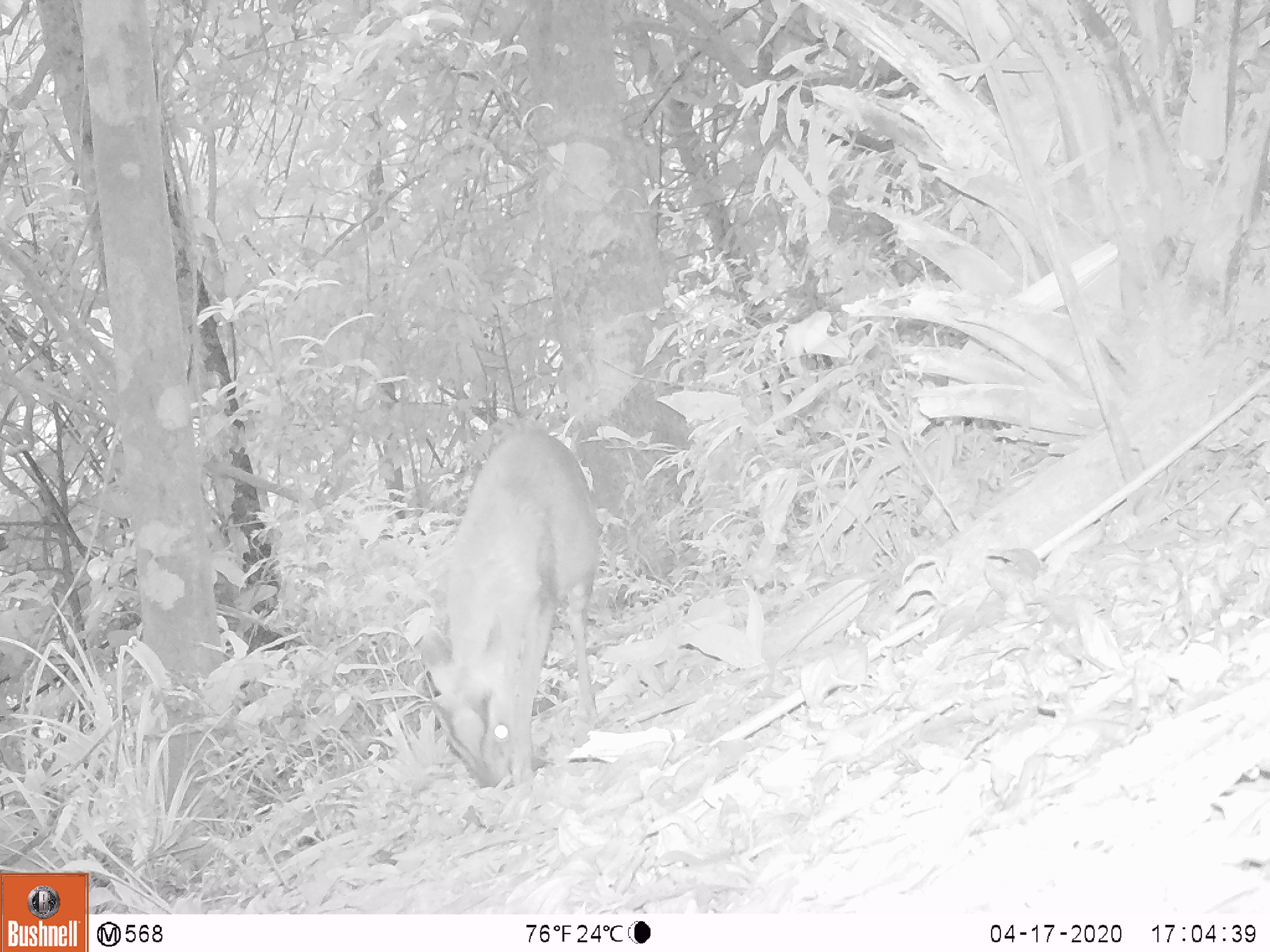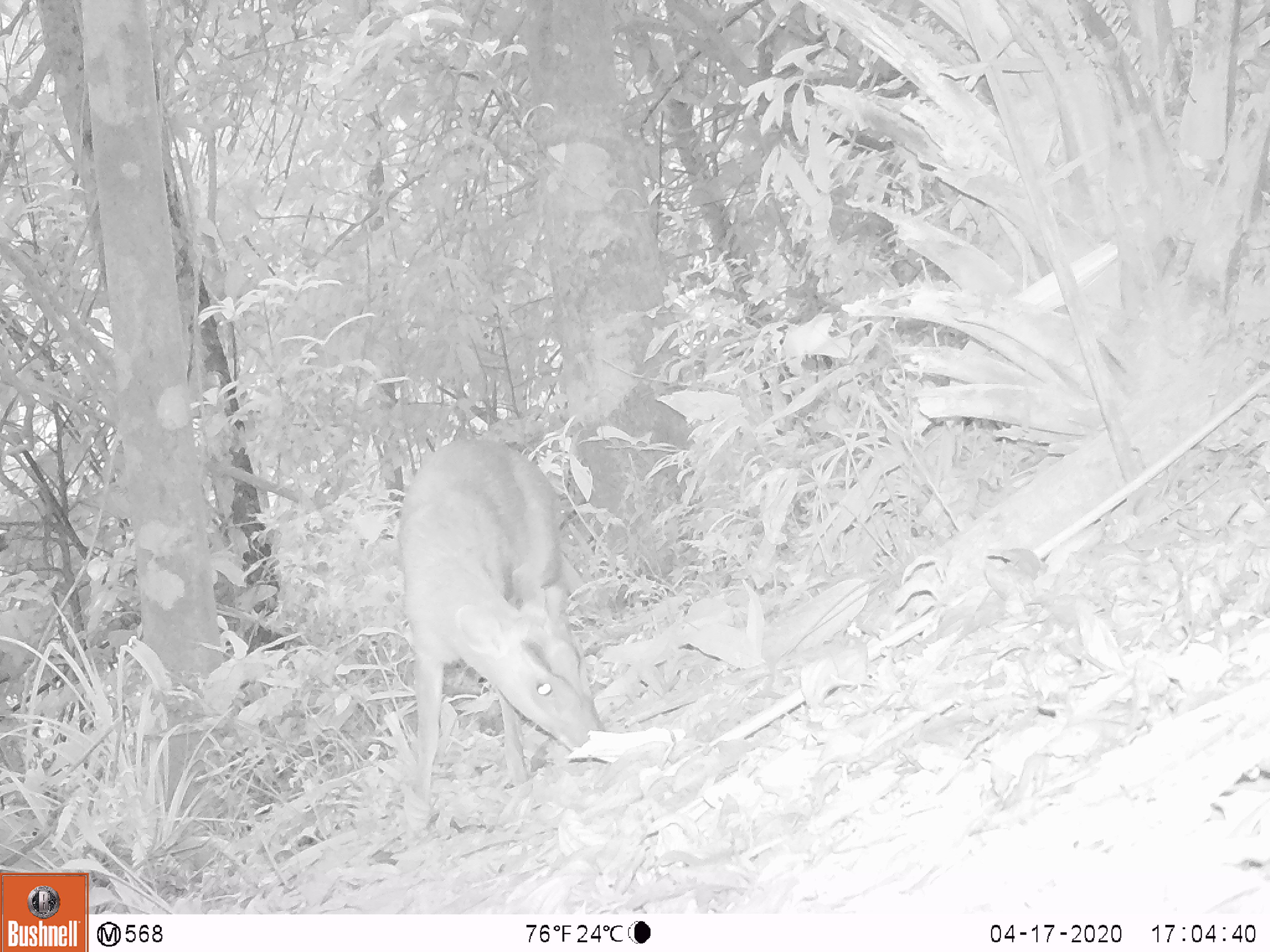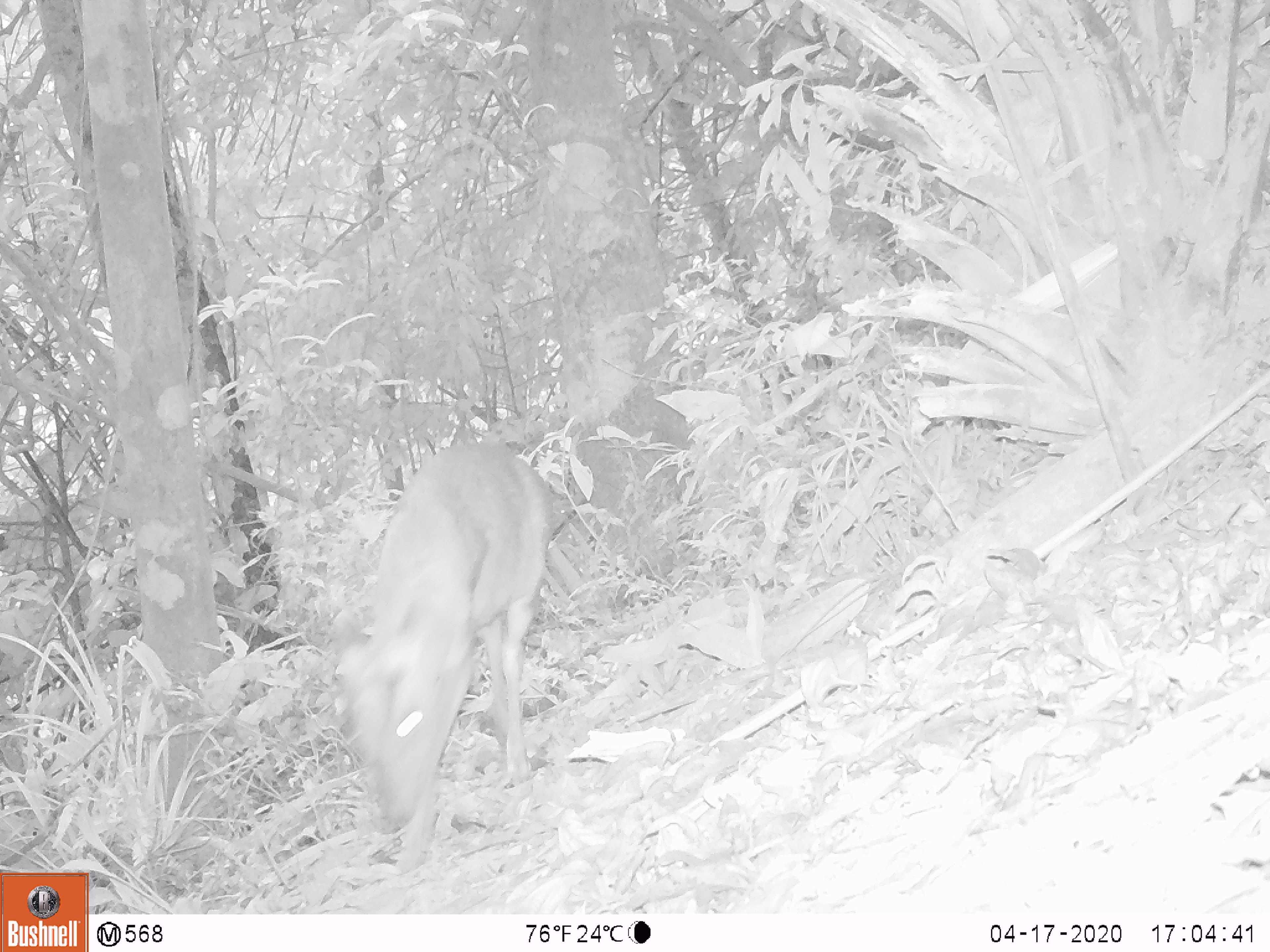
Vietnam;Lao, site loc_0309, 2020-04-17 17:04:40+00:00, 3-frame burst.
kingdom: Animalia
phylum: Chordata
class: Mammalia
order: Artiodactyla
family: Cervidae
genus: Muntiacus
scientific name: Muntiacus rooseveltorum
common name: roosevelt's muntjac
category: roosevelts muntjac group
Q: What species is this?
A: Roosevelts muntjac group (roosevelt's muntjac) (Muntiacus rooseveltorum).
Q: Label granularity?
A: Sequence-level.